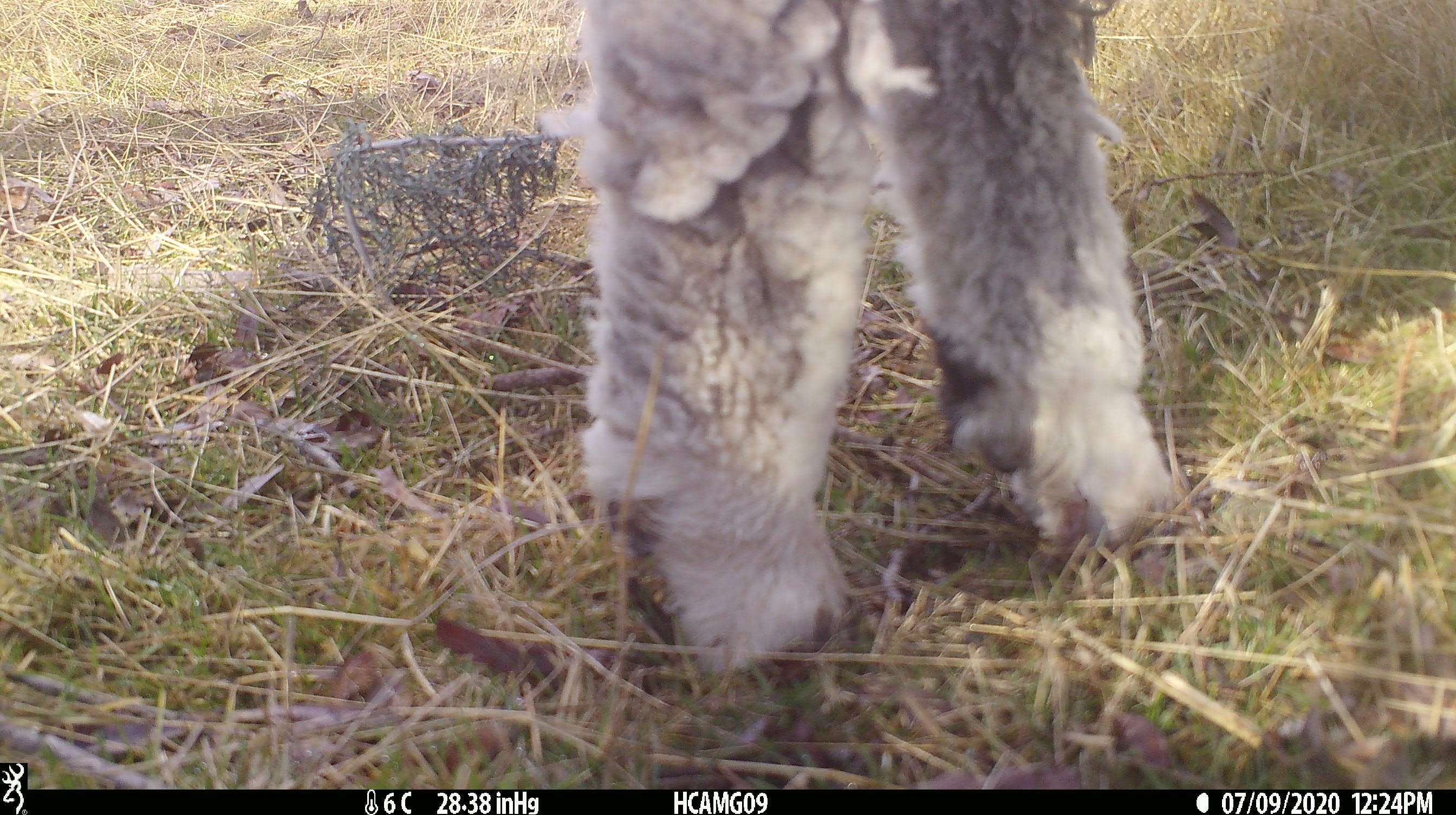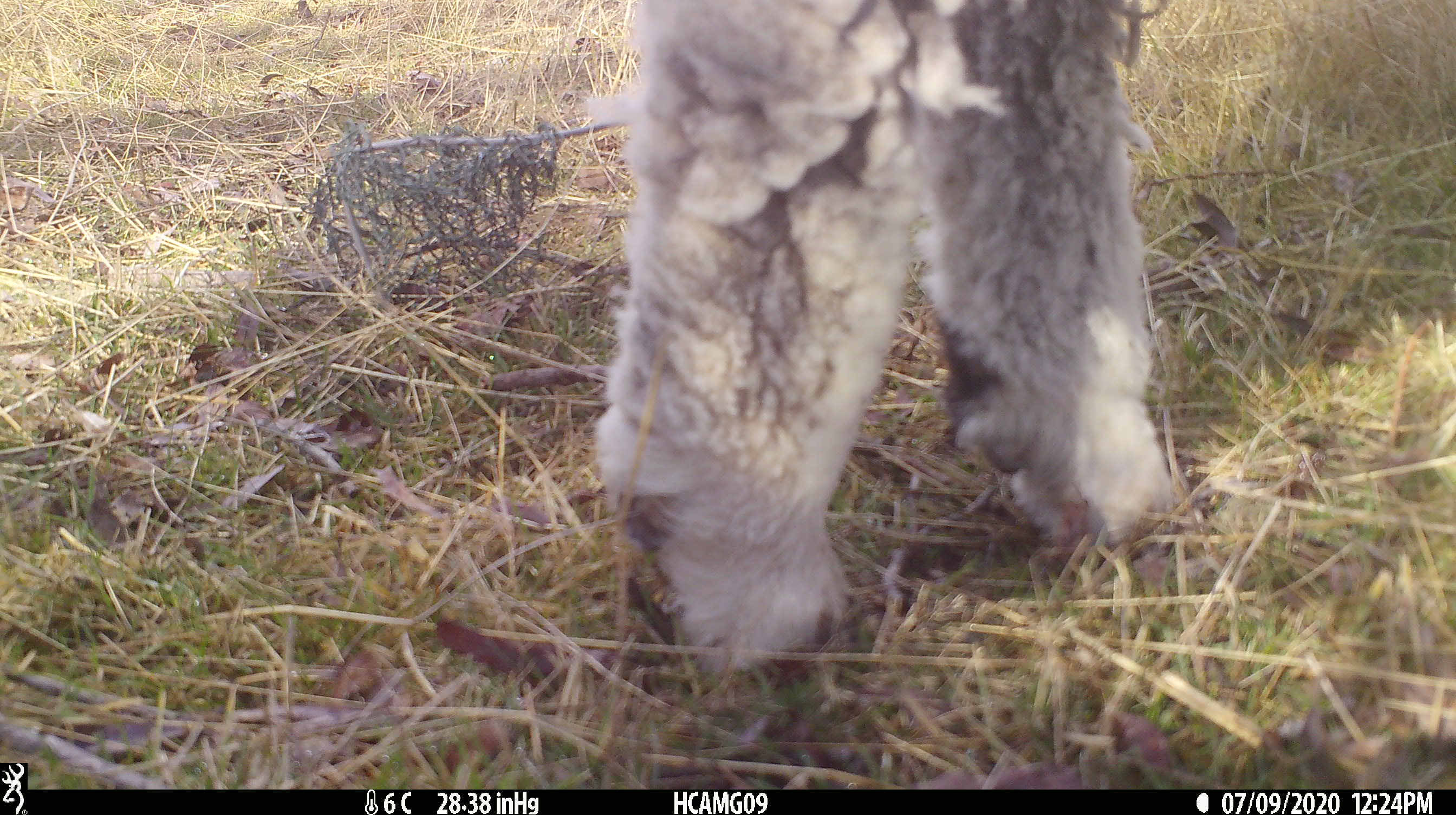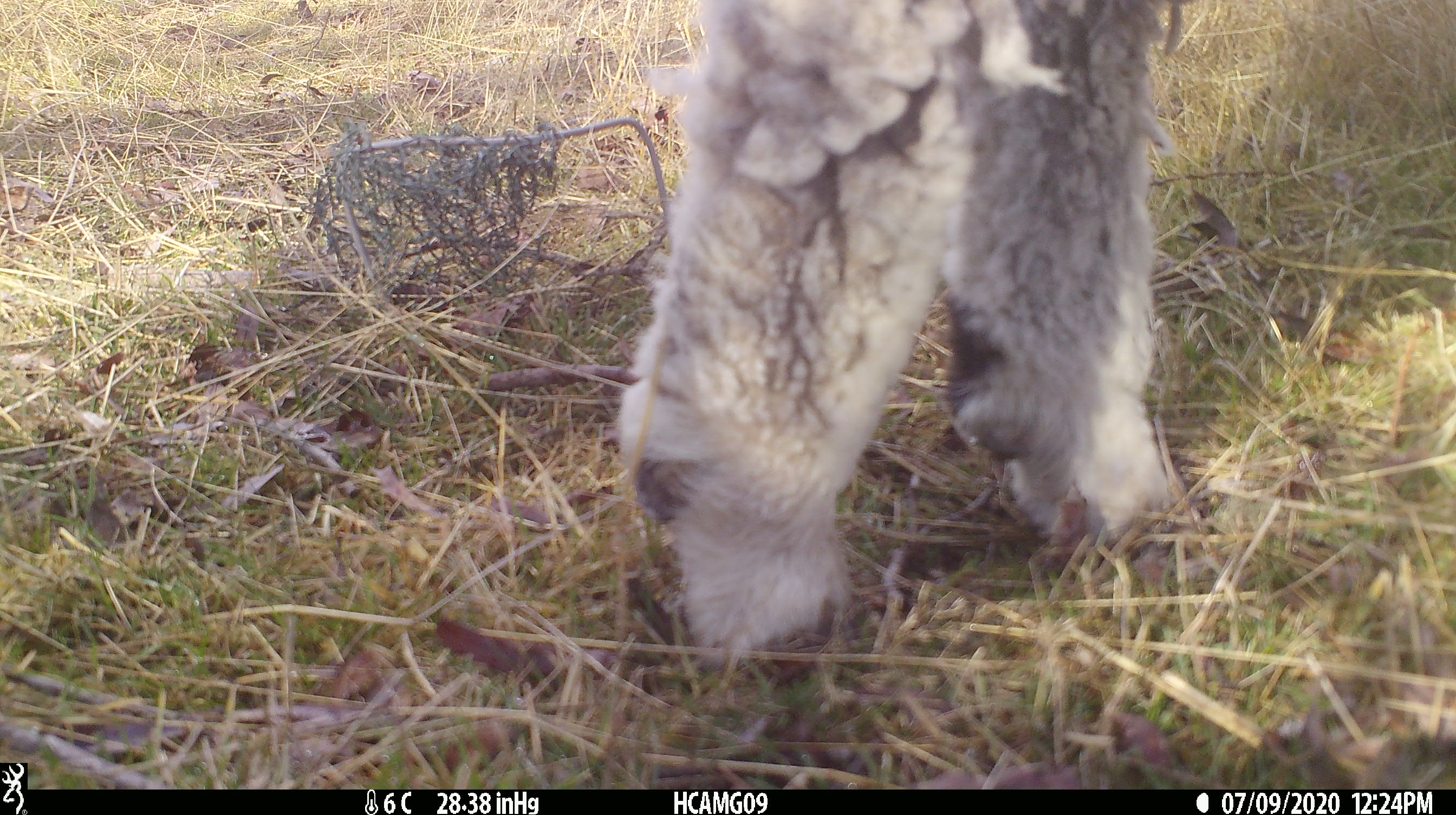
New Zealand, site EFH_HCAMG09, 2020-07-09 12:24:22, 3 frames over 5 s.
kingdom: Animalia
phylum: Chordata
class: Mammalia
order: Artiodactyla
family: Bovidae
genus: Ovis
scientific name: Ovis aries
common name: domestic sheep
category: sheep